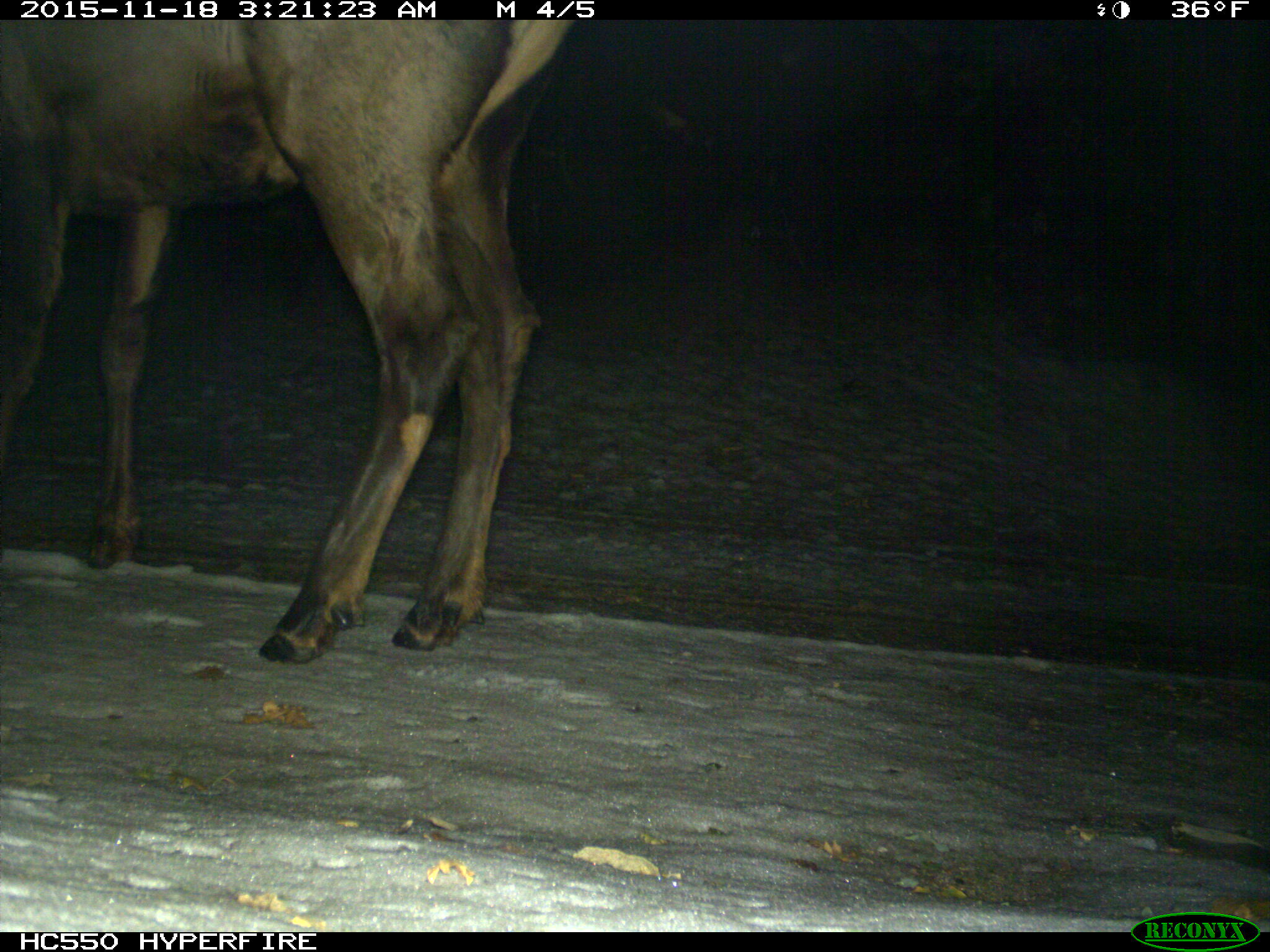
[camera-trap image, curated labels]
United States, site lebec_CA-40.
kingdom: Animalia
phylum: Chordata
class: Mammalia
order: Artiodactyla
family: Cervidae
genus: Cervus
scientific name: Cervus canadensis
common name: elk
Cervus canadensis (elk).